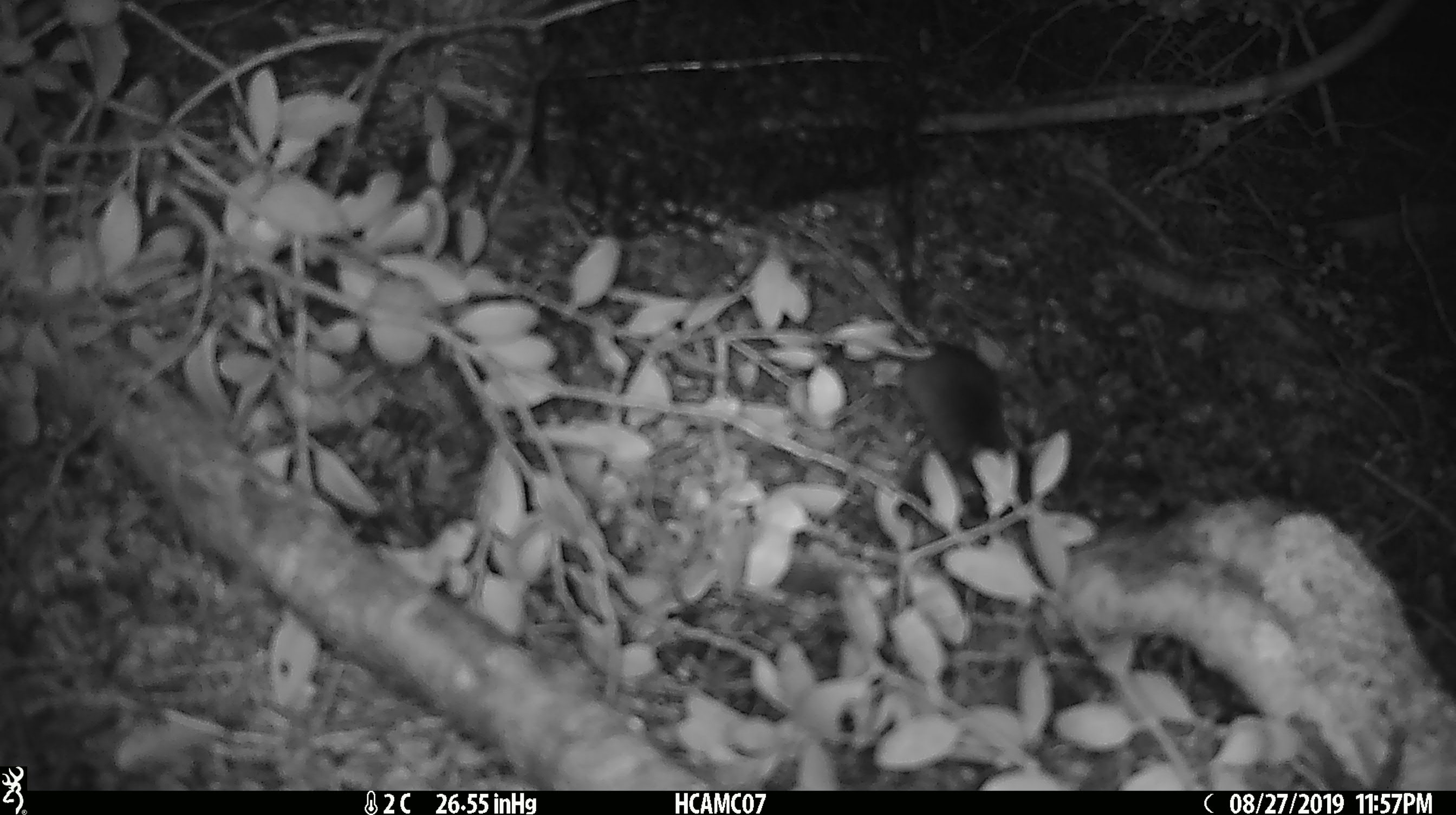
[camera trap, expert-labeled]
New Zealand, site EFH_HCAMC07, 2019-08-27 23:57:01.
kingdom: Animalia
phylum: Chordata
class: Mammalia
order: Rodentia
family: Muridae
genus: Mus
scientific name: Mus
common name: mouse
Mouse (Mus).